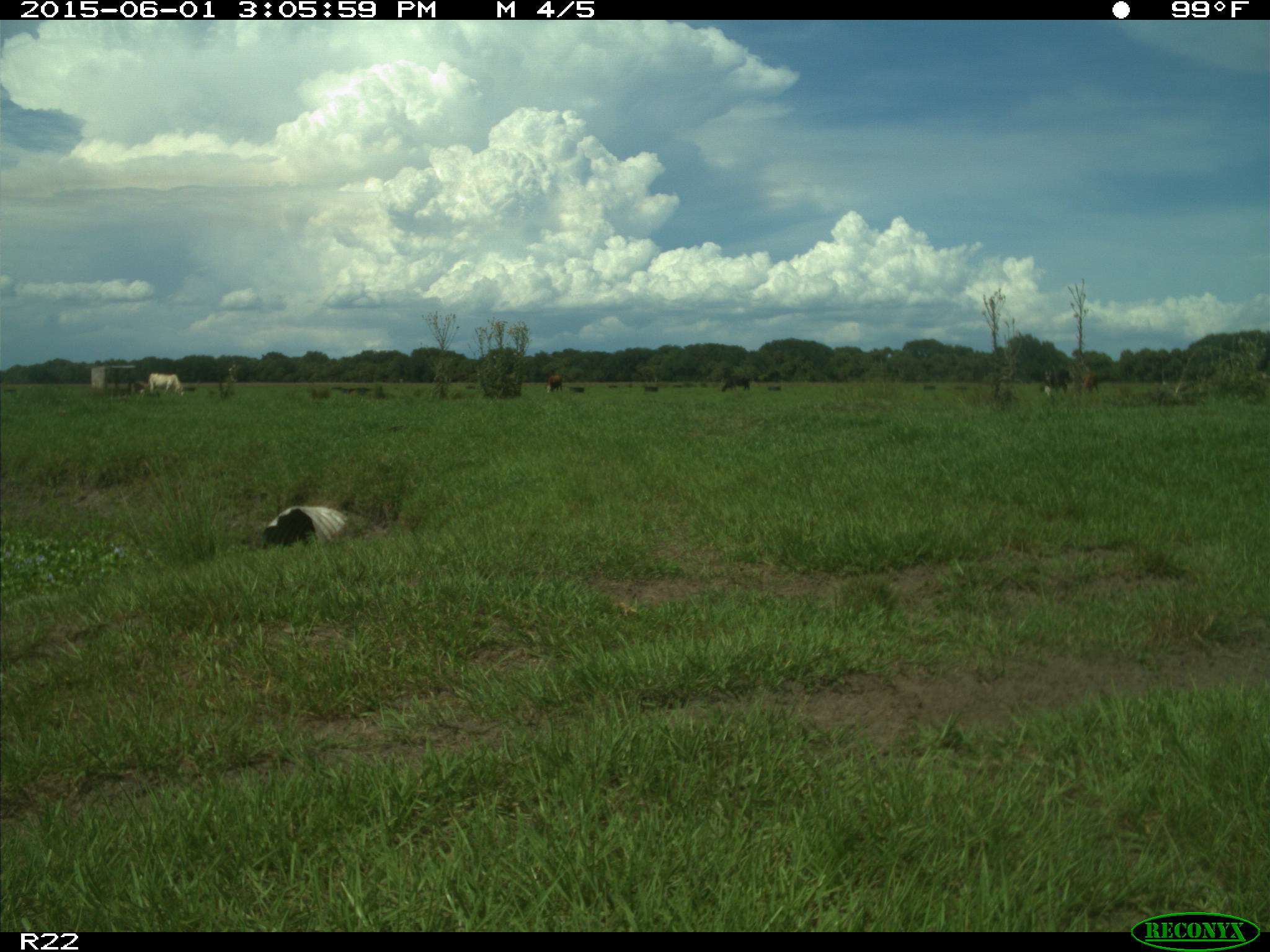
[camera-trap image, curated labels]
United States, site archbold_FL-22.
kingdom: Animalia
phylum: Chordata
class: Mammalia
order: Artiodactyla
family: Bovidae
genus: Bos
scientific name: Bos taurus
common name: domestic cow